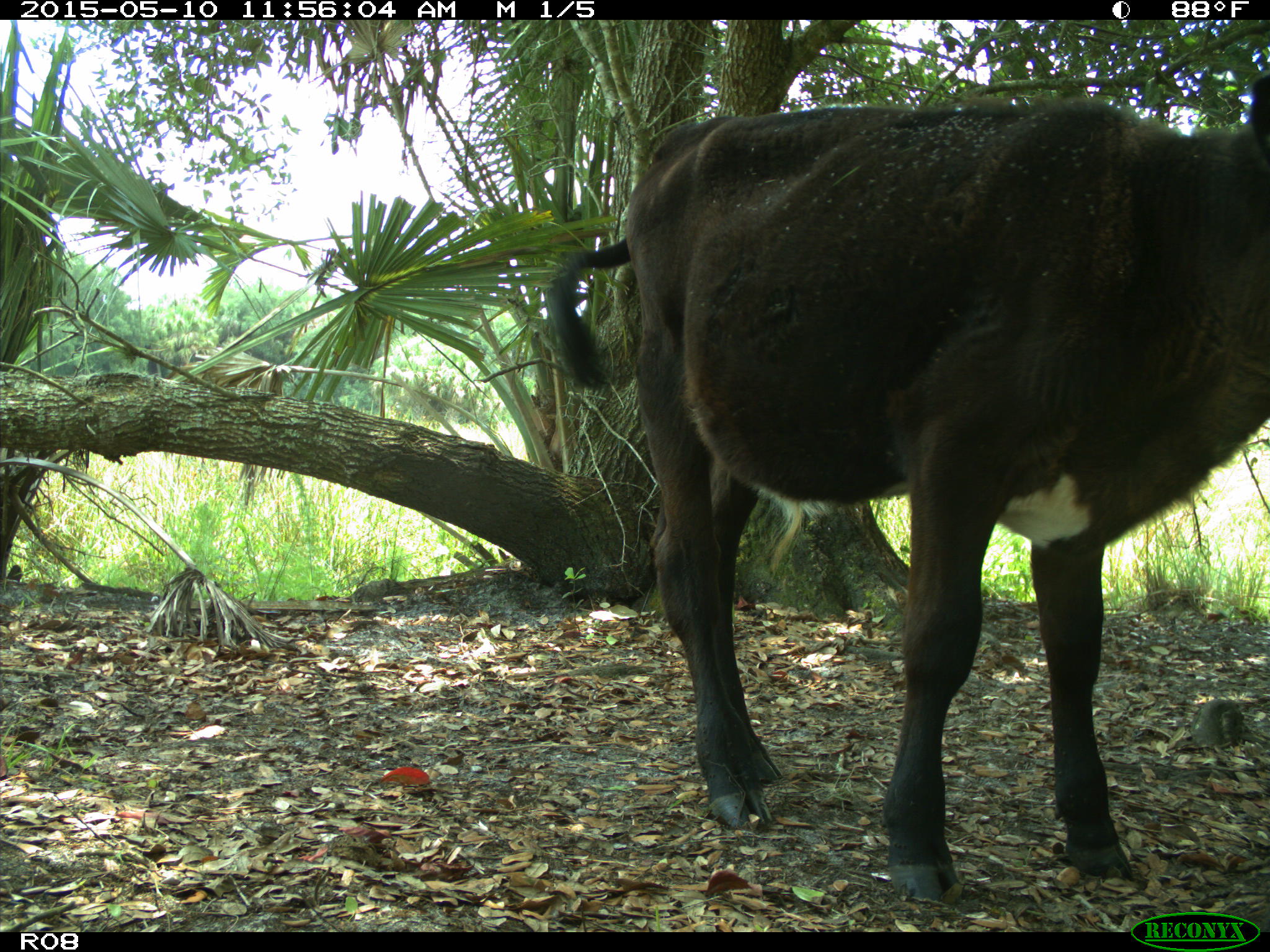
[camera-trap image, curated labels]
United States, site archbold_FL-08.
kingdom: Animalia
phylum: Chordata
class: Mammalia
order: Artiodactyla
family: Bovidae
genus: Bos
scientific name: Bos taurus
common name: domestic cow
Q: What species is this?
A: Bos taurus (domestic cow).